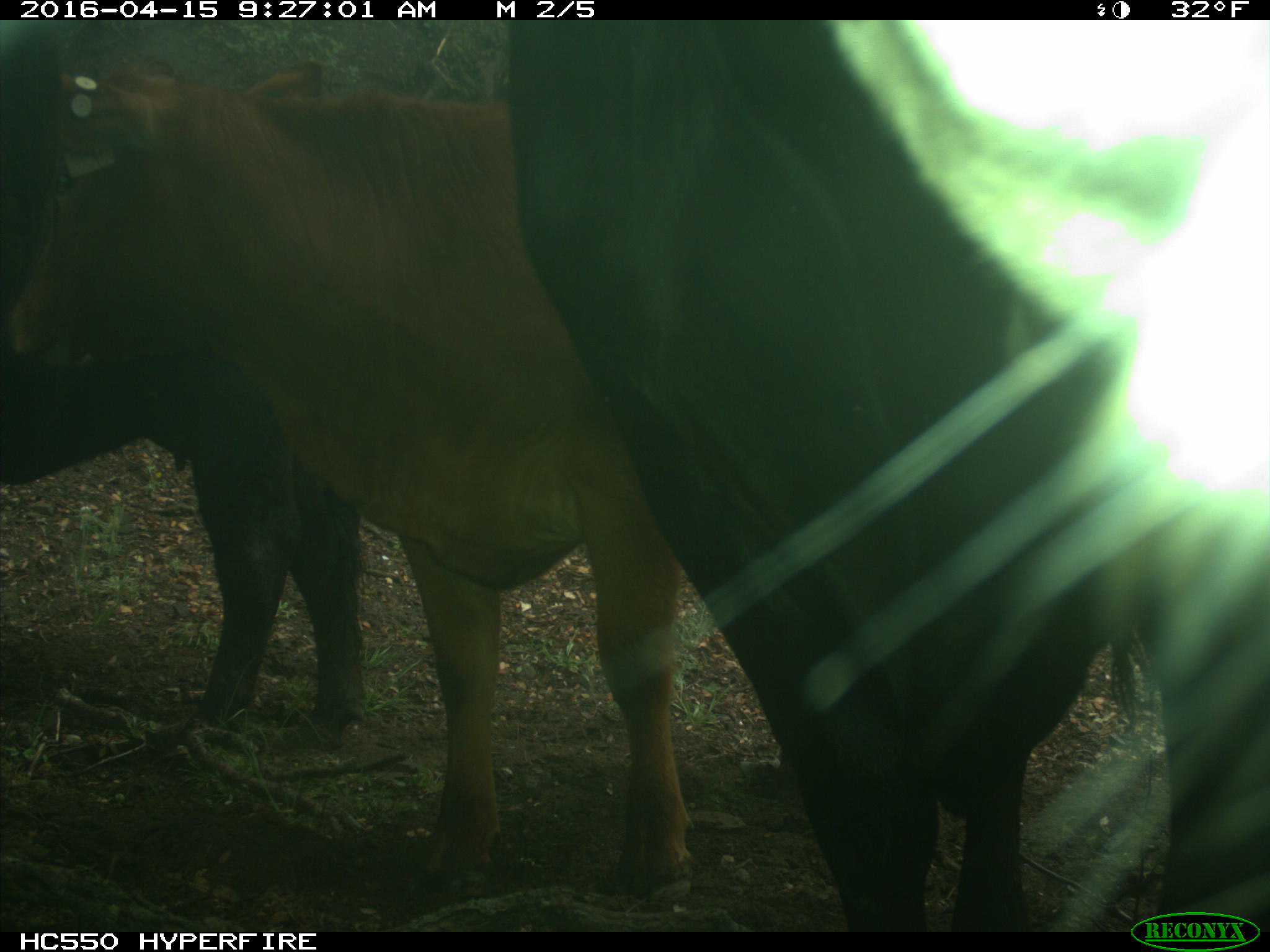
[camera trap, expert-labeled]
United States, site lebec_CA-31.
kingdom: Animalia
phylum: Chordata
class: Mammalia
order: Artiodactyla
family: Bovidae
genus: Bos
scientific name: Bos taurus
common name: domestic cow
Bos taurus (domestic cow).